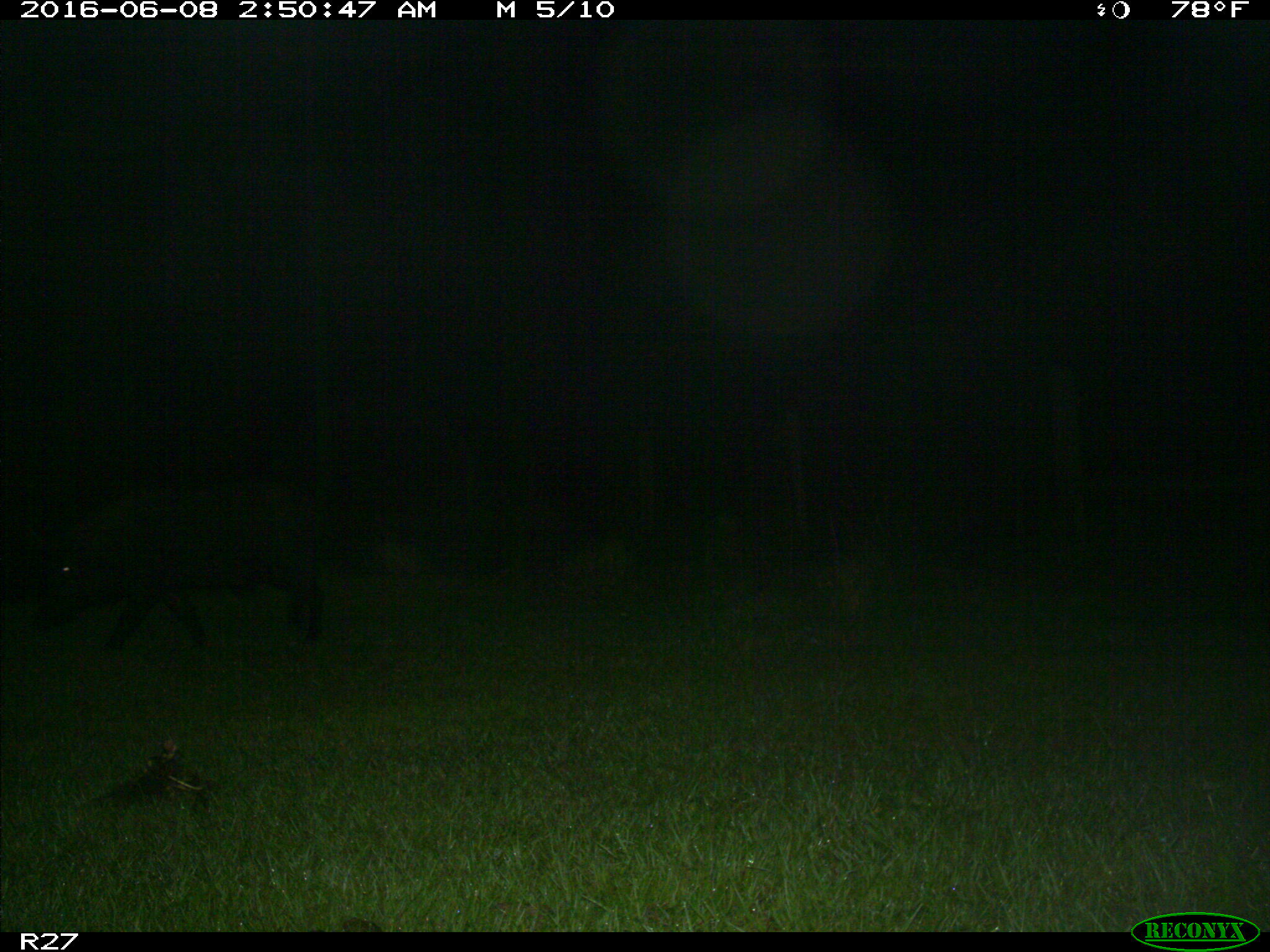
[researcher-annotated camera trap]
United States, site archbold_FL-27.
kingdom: Animalia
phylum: Chordata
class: Mammalia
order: Artiodactyla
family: Suidae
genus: Sus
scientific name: Sus scrofa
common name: wild boar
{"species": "Sus scrofa (wild boar)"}